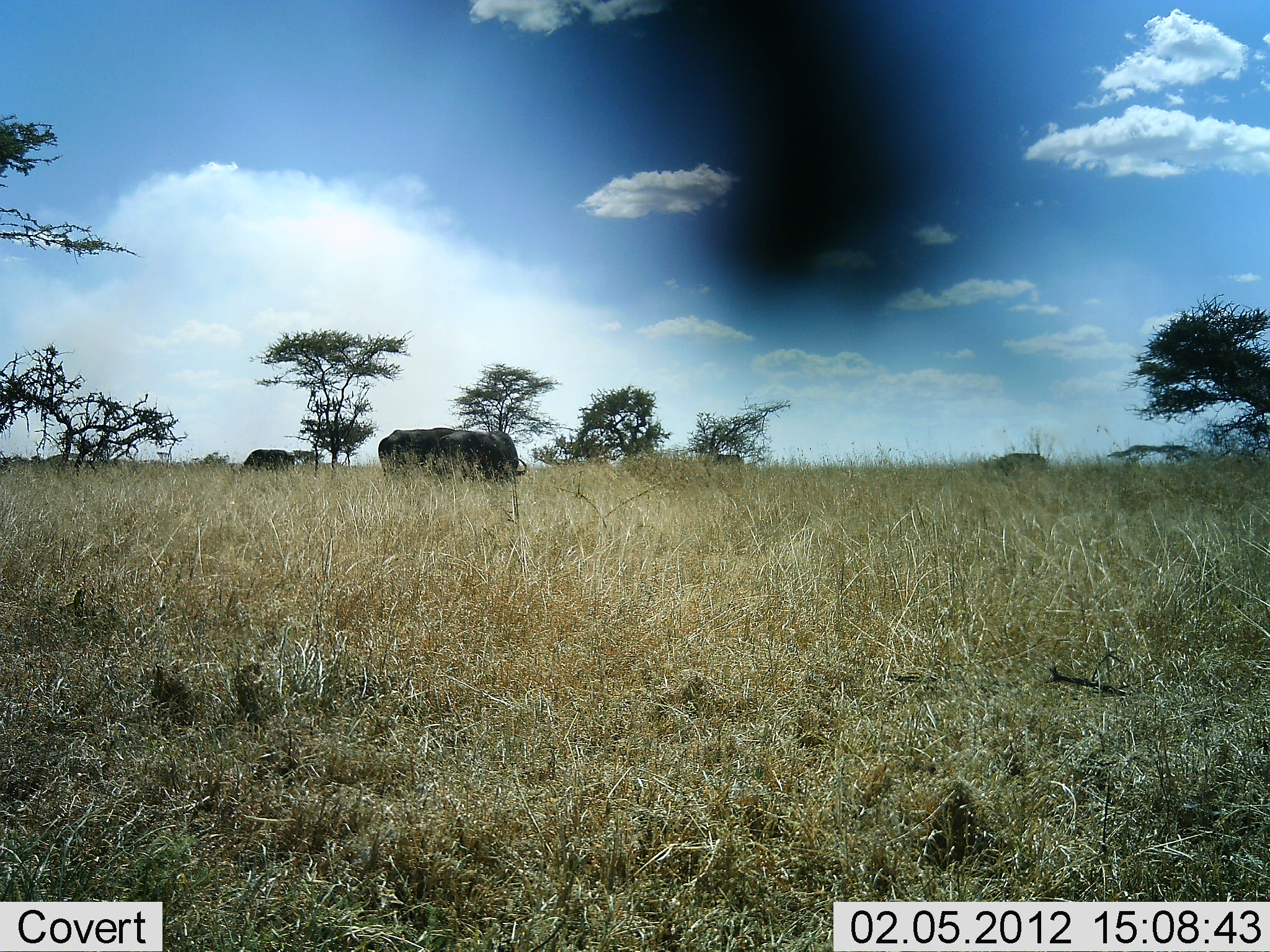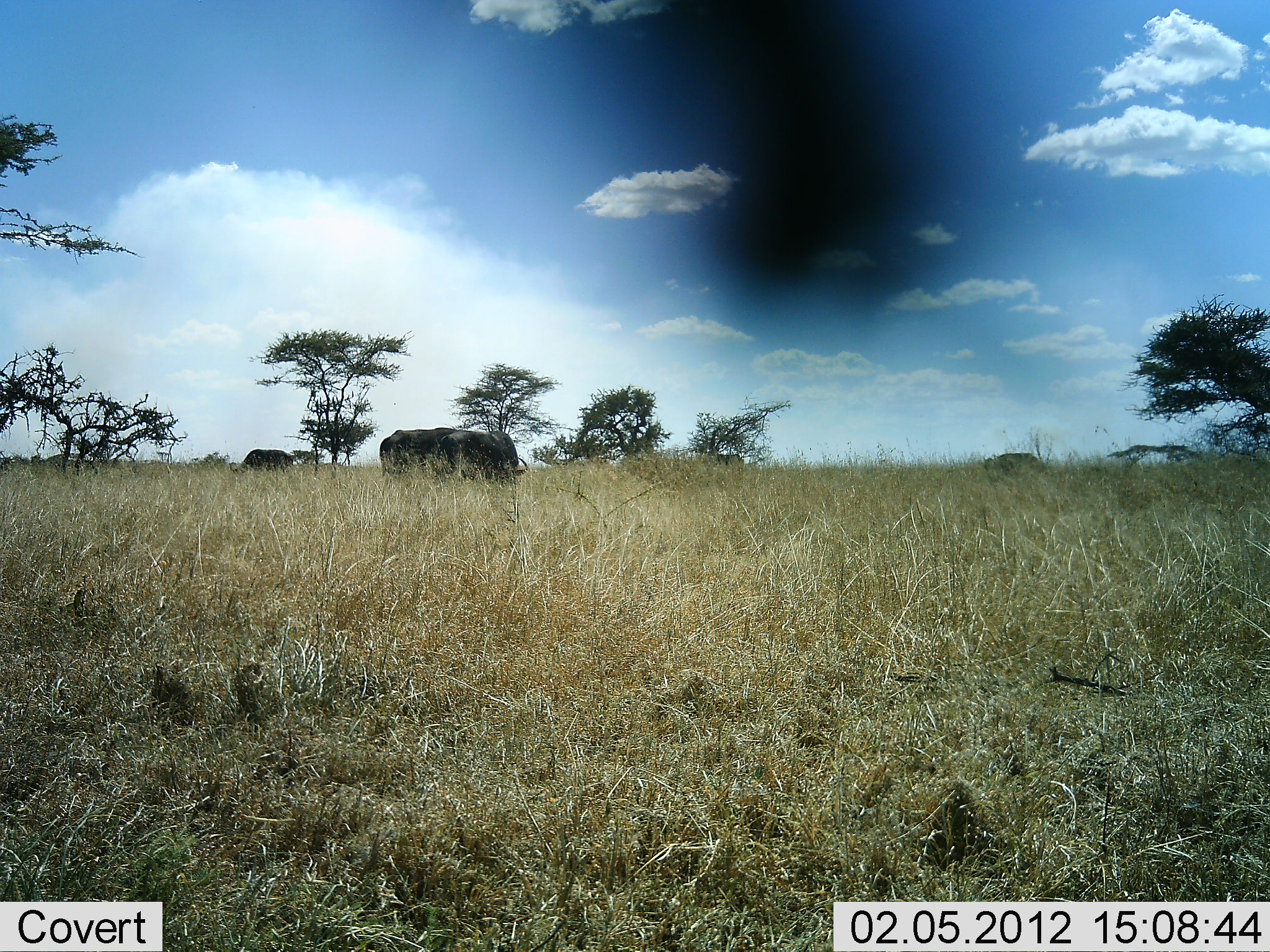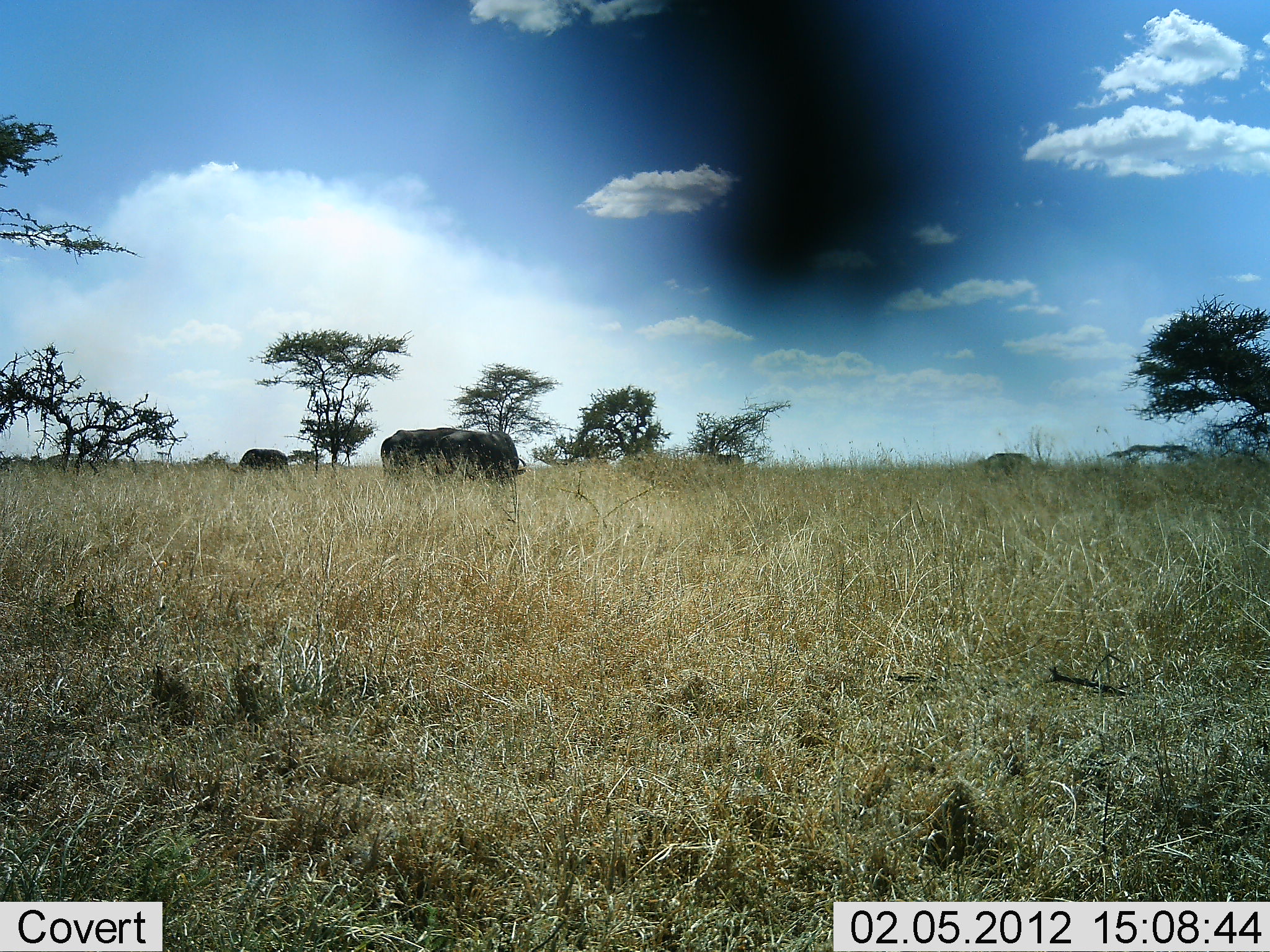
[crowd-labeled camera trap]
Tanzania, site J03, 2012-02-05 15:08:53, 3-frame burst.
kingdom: Animalia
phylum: Chordata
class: Mammalia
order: Artiodactyla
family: Bovidae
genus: Syncerus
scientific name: Syncerus caffer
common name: cape buffalo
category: buffalo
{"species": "buffalo (cape buffalo) (Syncerus caffer)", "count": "4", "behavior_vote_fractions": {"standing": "36%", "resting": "0%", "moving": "9%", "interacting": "0%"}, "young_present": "0%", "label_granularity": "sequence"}